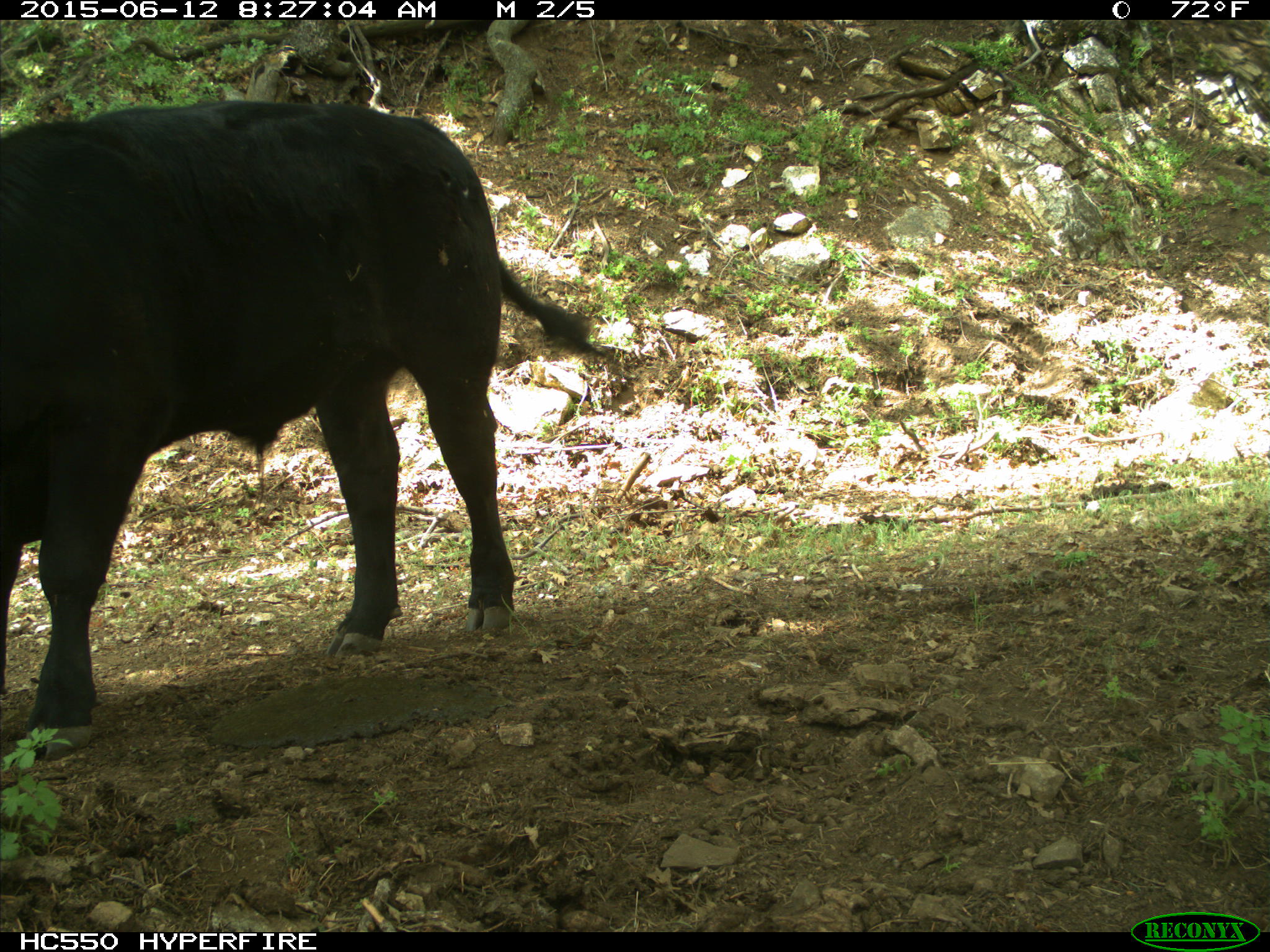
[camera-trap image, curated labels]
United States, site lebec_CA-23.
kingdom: Animalia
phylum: Chordata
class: Mammalia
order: Artiodactyla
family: Bovidae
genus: Bos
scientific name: Bos taurus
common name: domestic cow